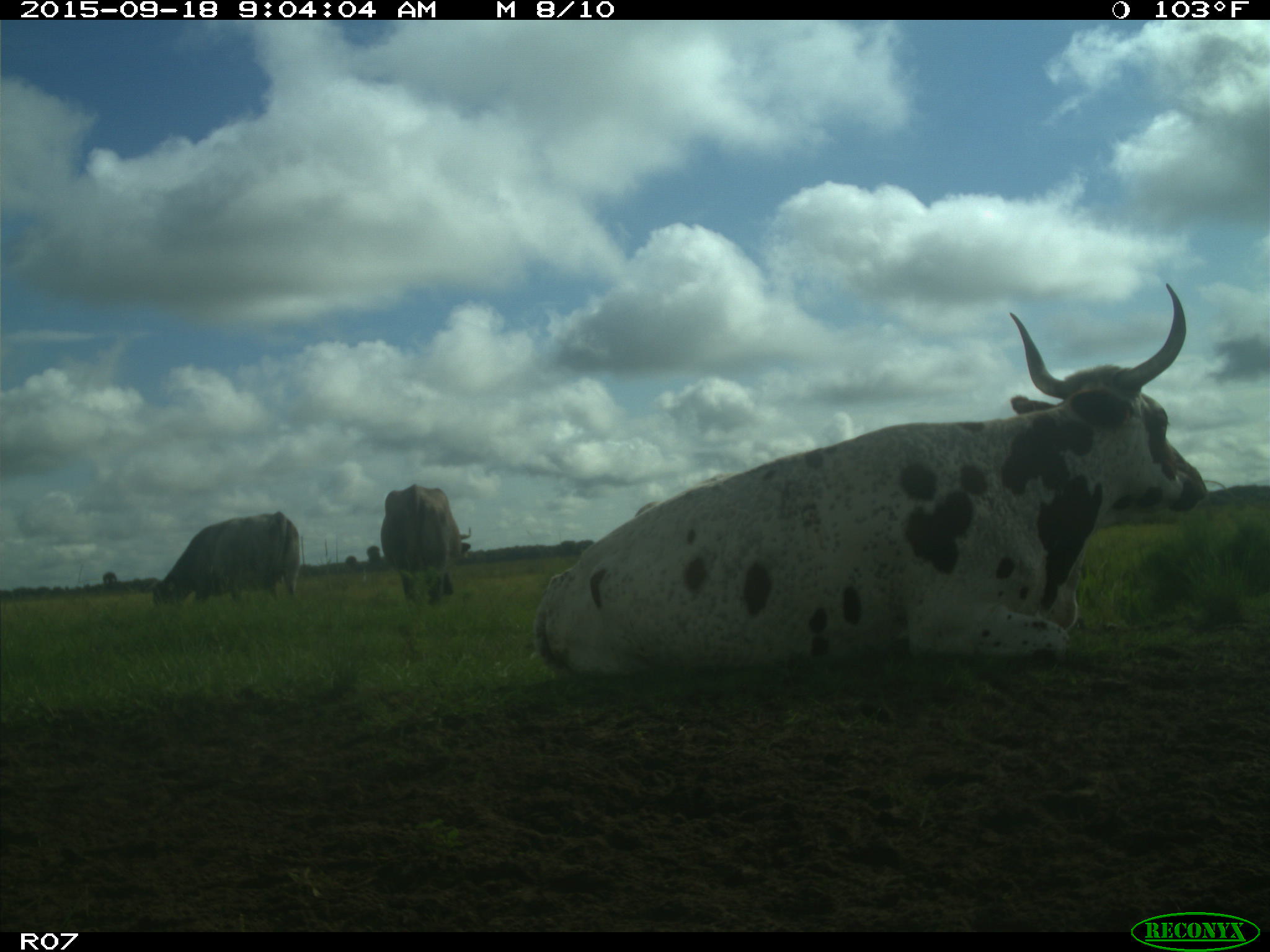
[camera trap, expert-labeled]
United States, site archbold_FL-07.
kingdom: Animalia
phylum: Chordata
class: Mammalia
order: Artiodactyla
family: Bovidae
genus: Bos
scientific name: Bos taurus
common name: domestic cow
Bos taurus (domestic cow).